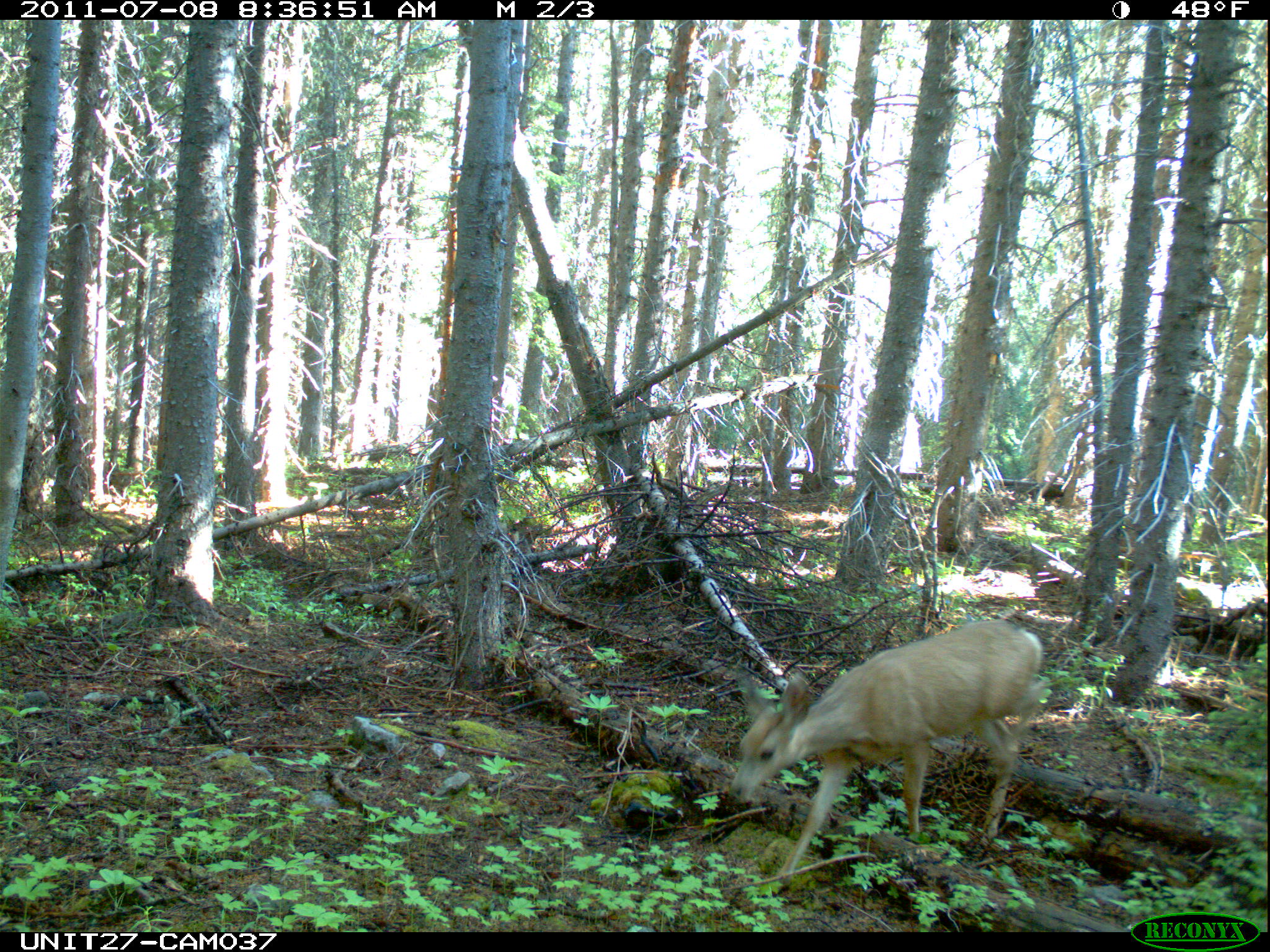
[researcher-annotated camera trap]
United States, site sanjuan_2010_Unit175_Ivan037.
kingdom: Animalia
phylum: Chordata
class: Mammalia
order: Artiodactyla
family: Cervidae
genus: Odocoileus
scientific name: Odocoileus hemionus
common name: mule deer